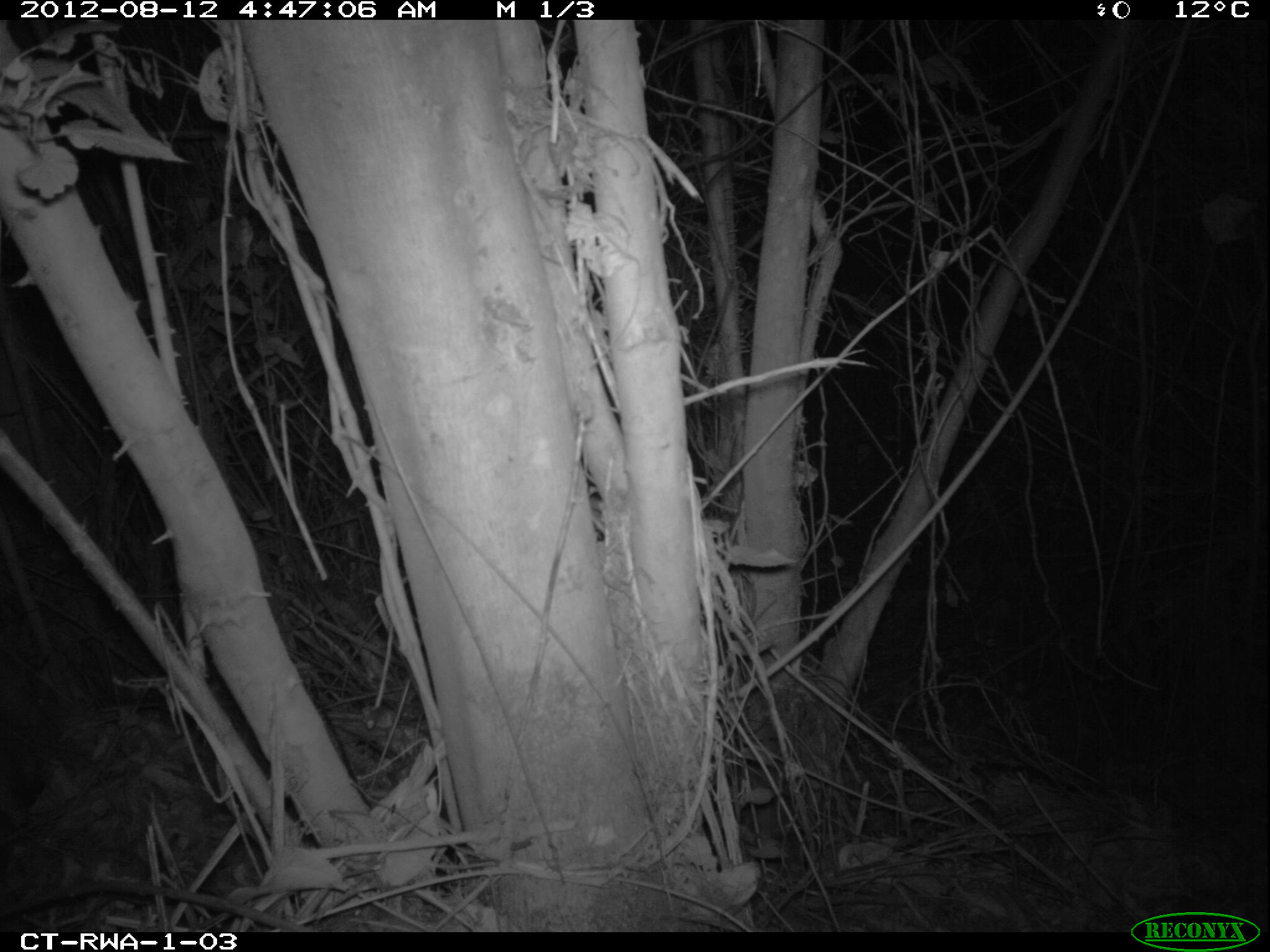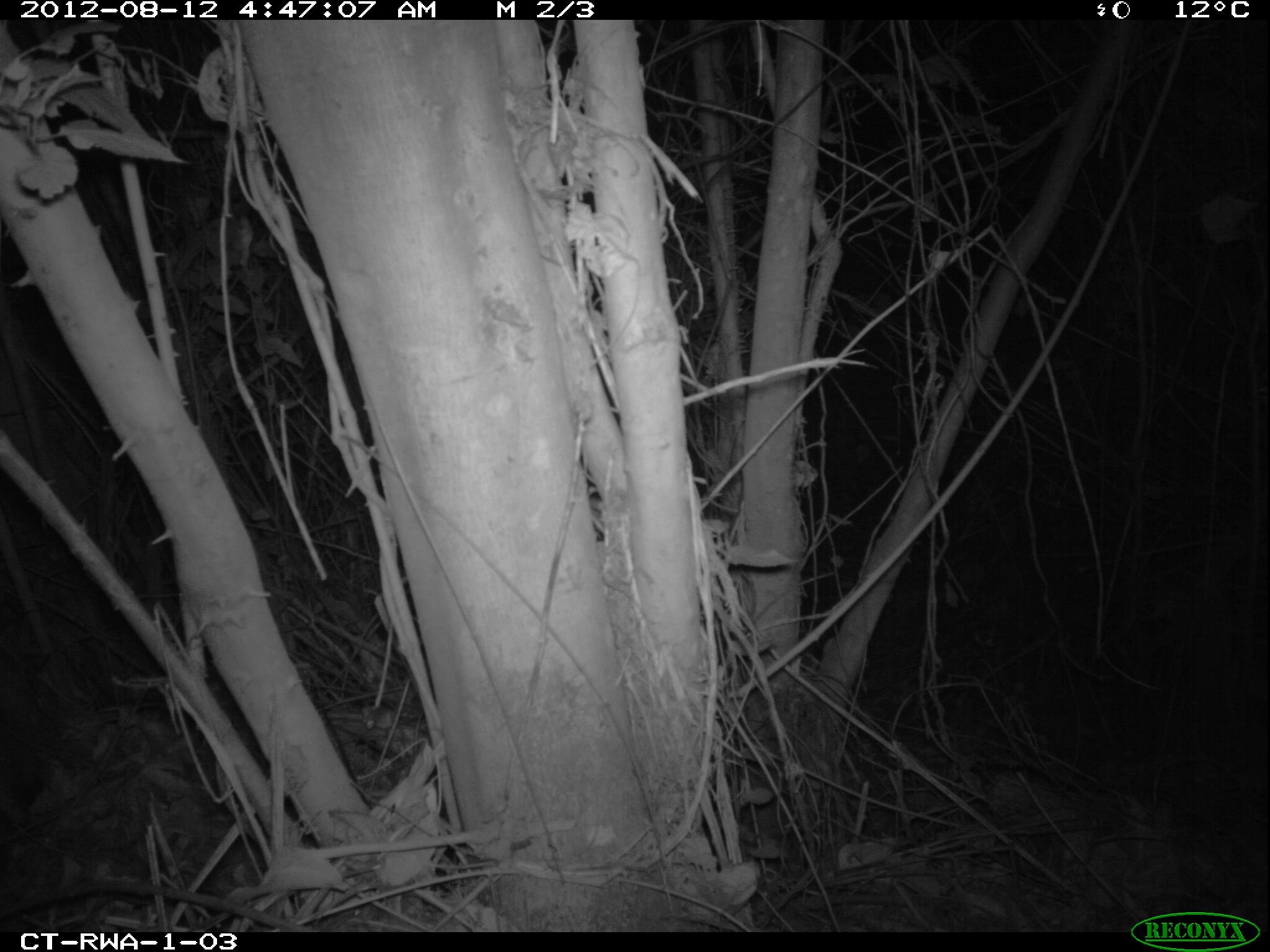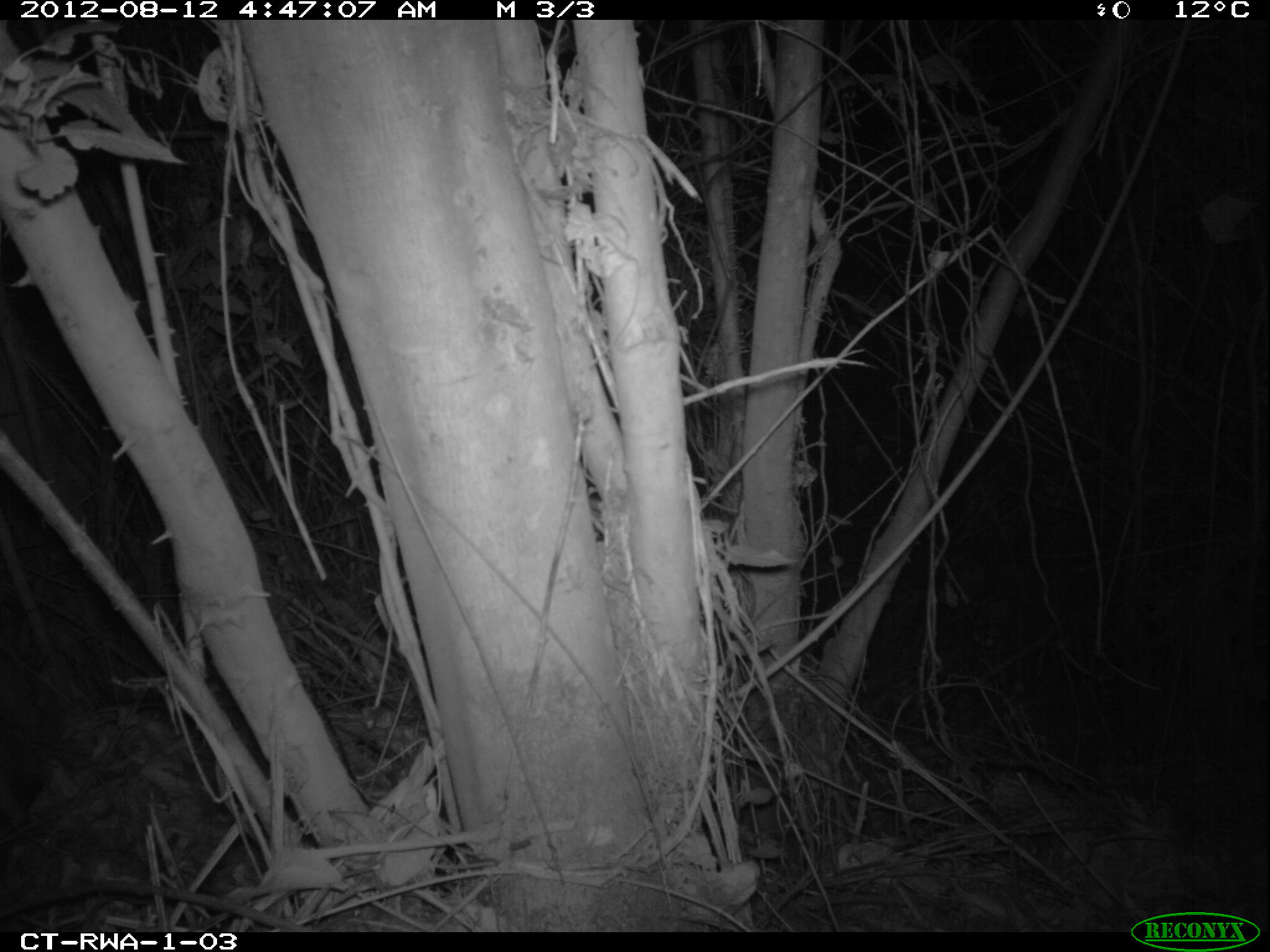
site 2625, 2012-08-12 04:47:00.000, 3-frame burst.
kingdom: Animalia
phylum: Chordata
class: Mammalia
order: Artiodactyla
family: Bovidae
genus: Cephalophus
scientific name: Cephalophus nigrifrons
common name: black-fronted duiker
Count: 1.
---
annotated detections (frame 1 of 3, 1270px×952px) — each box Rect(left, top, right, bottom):
cephalophus nigrifrons: Rect(2, 652, 57, 817)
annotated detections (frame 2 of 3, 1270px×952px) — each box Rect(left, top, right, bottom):
cephalophus nigrifrons: Rect(3, 648, 61, 812)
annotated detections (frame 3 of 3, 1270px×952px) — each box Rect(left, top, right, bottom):
cephalophus nigrifrons: Rect(4, 598, 61, 819)